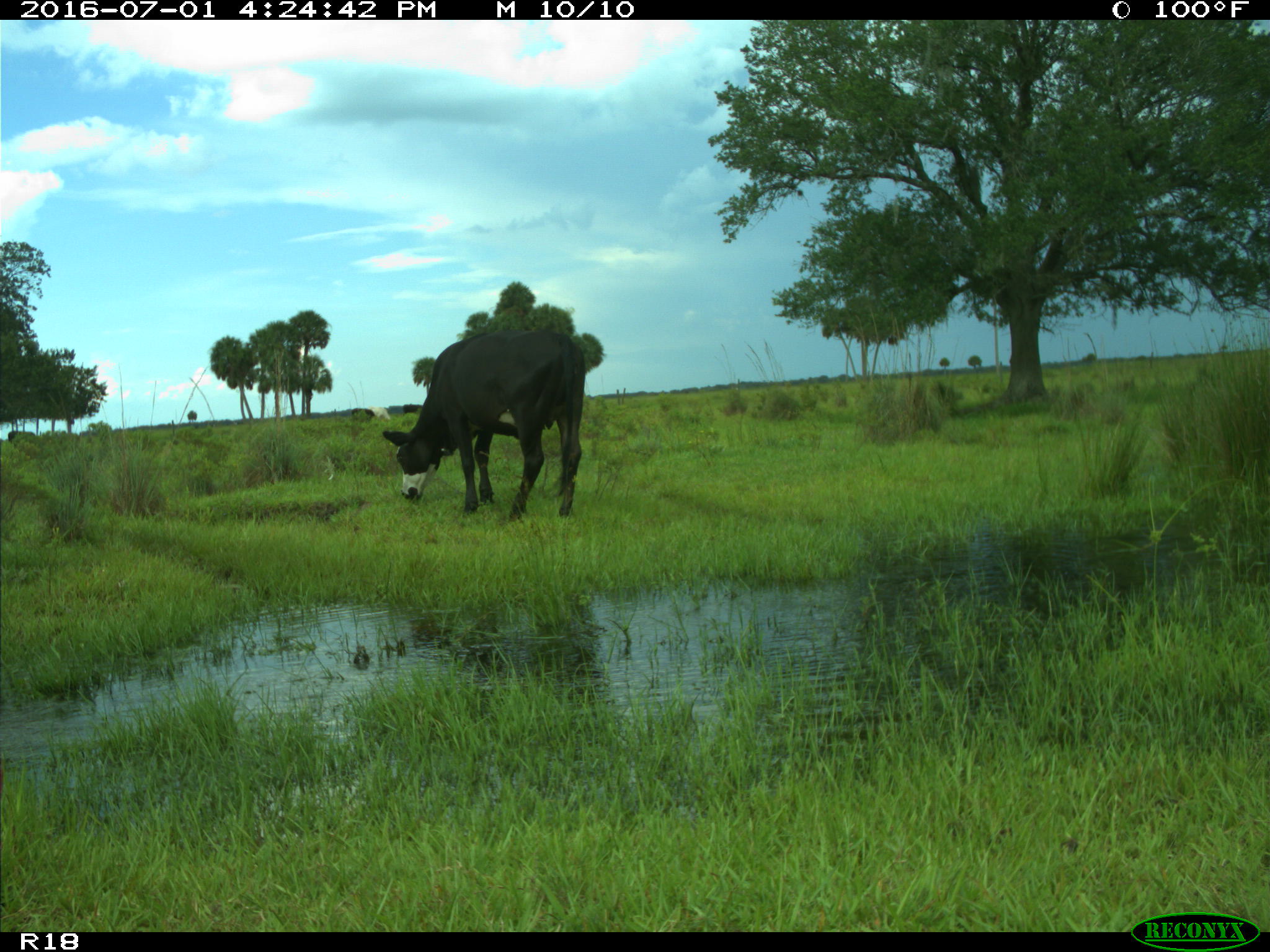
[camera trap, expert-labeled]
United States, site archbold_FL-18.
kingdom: Animalia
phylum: Chordata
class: Mammalia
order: Artiodactyla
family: Bovidae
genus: Bos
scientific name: Bos taurus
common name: domestic cow